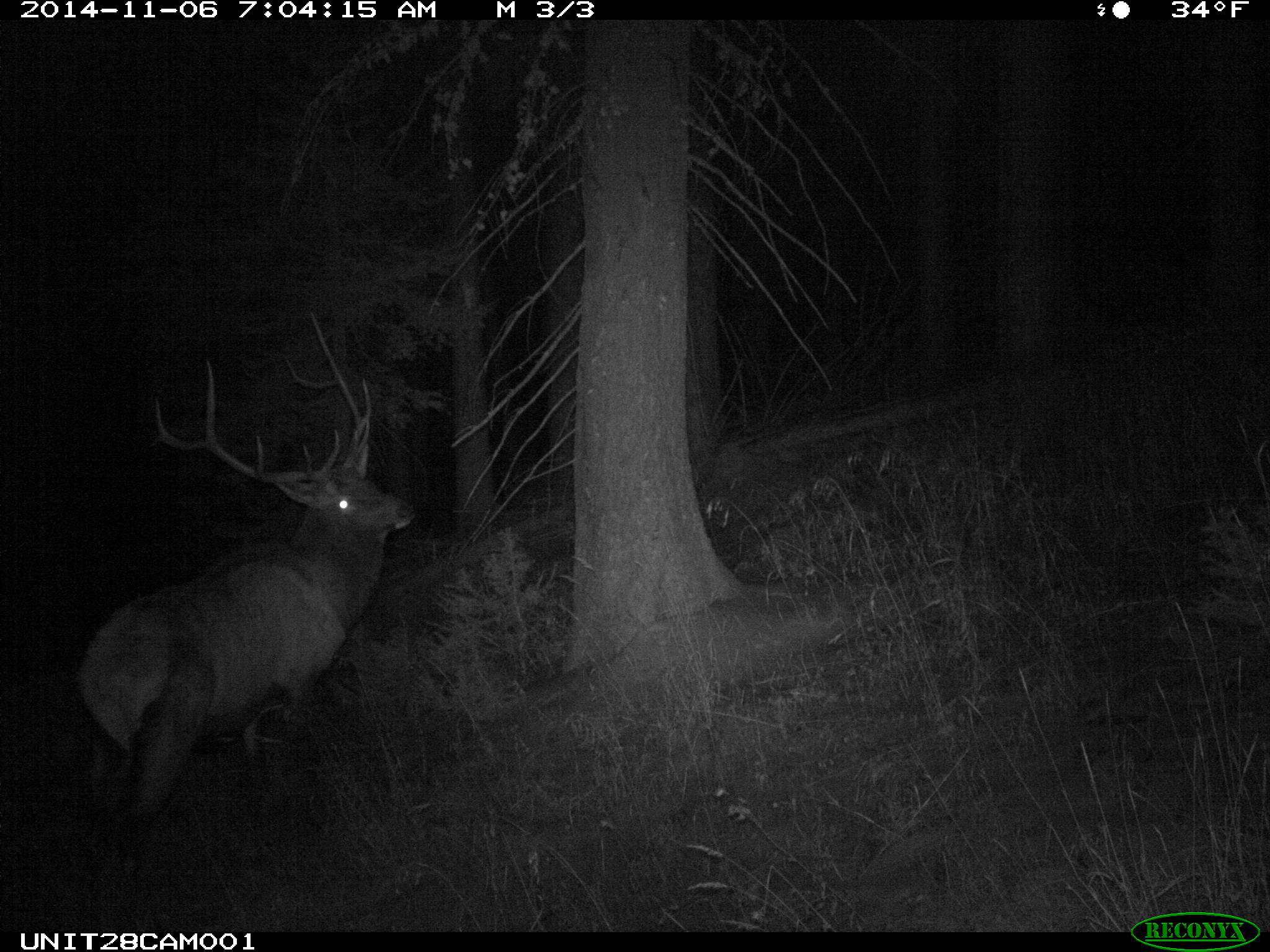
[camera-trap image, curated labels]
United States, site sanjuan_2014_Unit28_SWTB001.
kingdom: Animalia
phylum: Chordata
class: Mammalia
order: Artiodactyla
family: Cervidae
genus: Cervus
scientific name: Cervus elaphus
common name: red deer